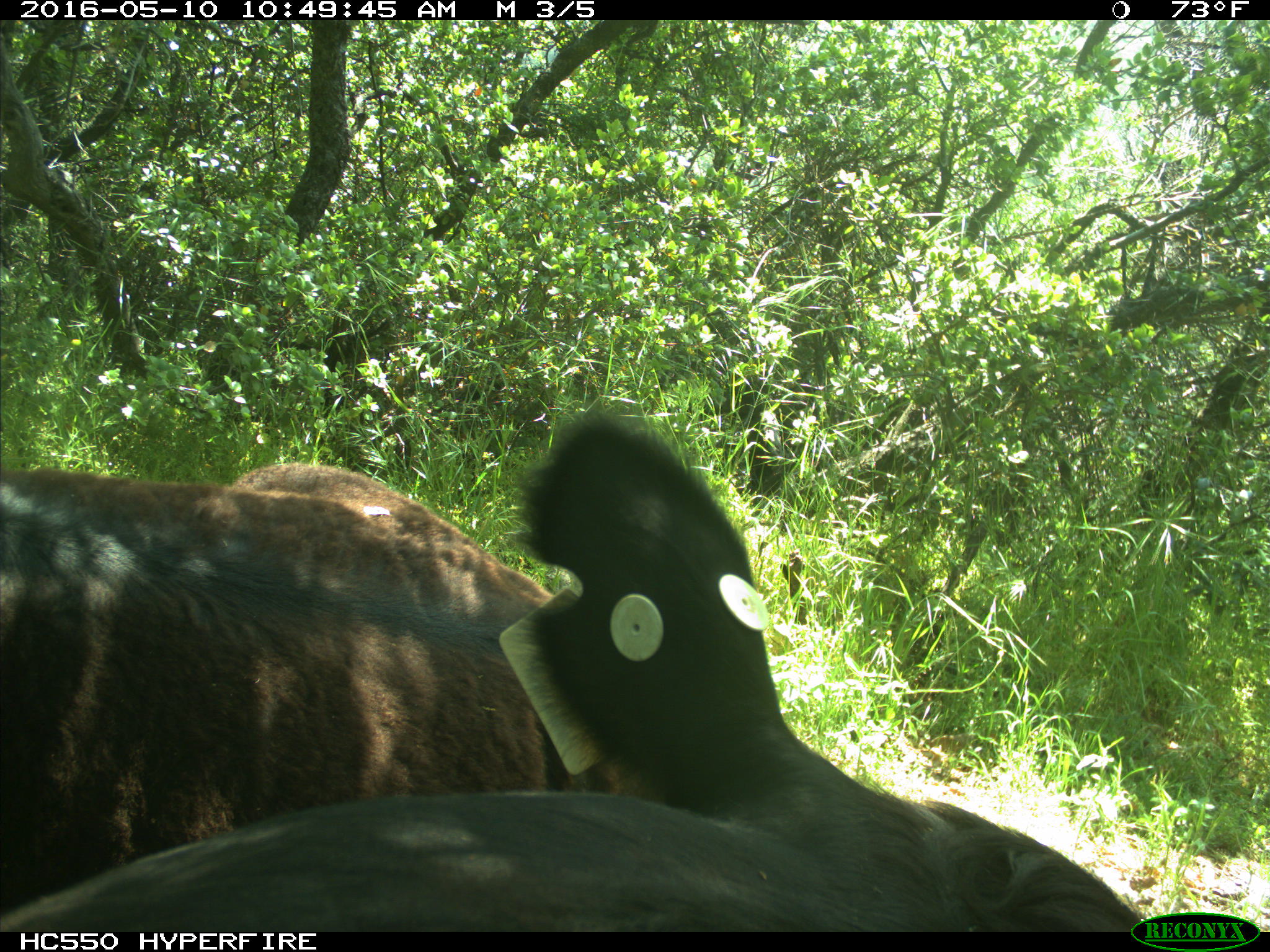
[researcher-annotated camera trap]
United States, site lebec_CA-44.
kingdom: Animalia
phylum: Chordata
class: Mammalia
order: Artiodactyla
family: Bovidae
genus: Bos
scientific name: Bos taurus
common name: domestic cow